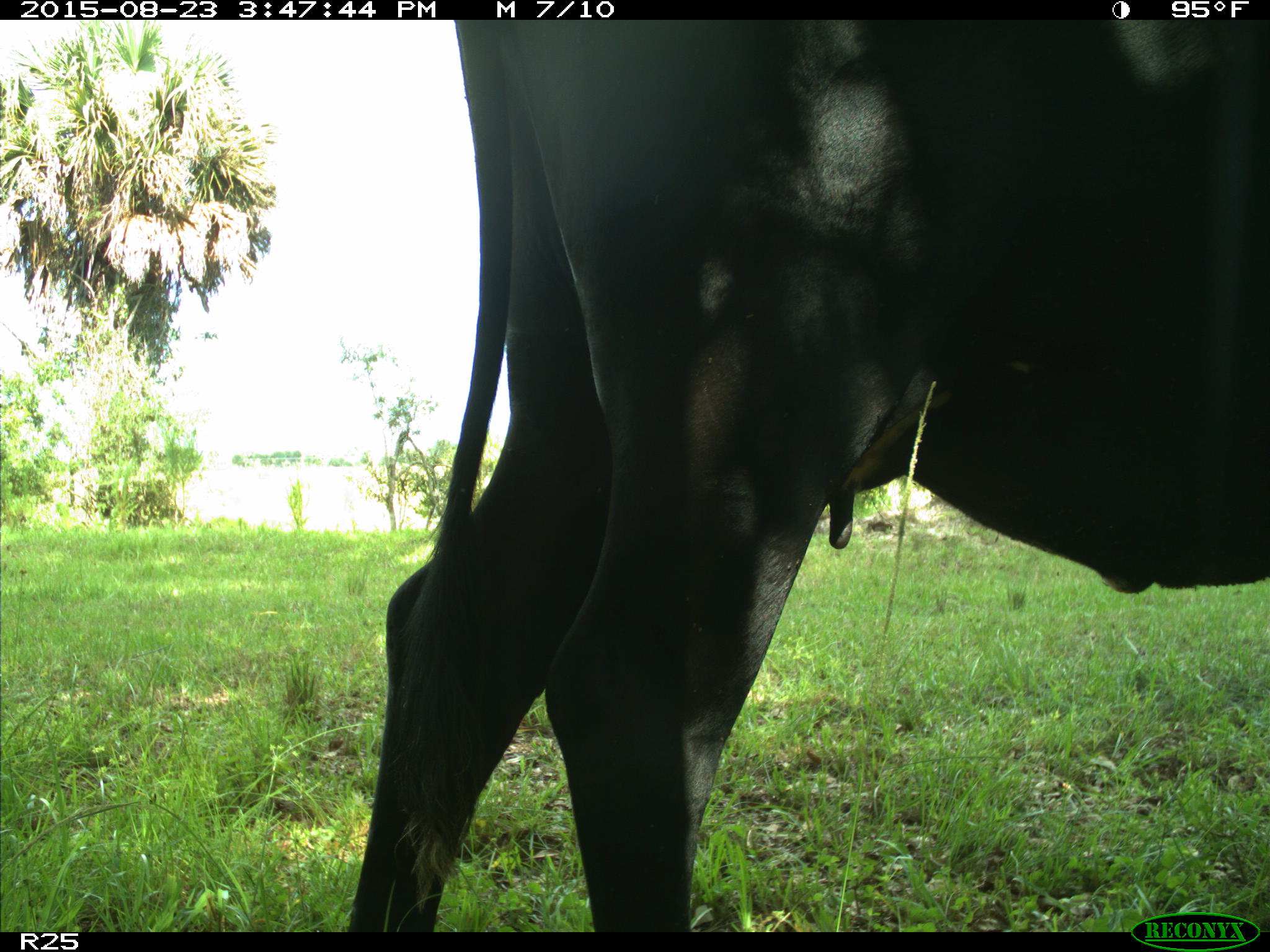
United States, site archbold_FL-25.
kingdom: Animalia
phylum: Chordata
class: Mammalia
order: Artiodactyla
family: Bovidae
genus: Bos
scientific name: Bos taurus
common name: domestic cow